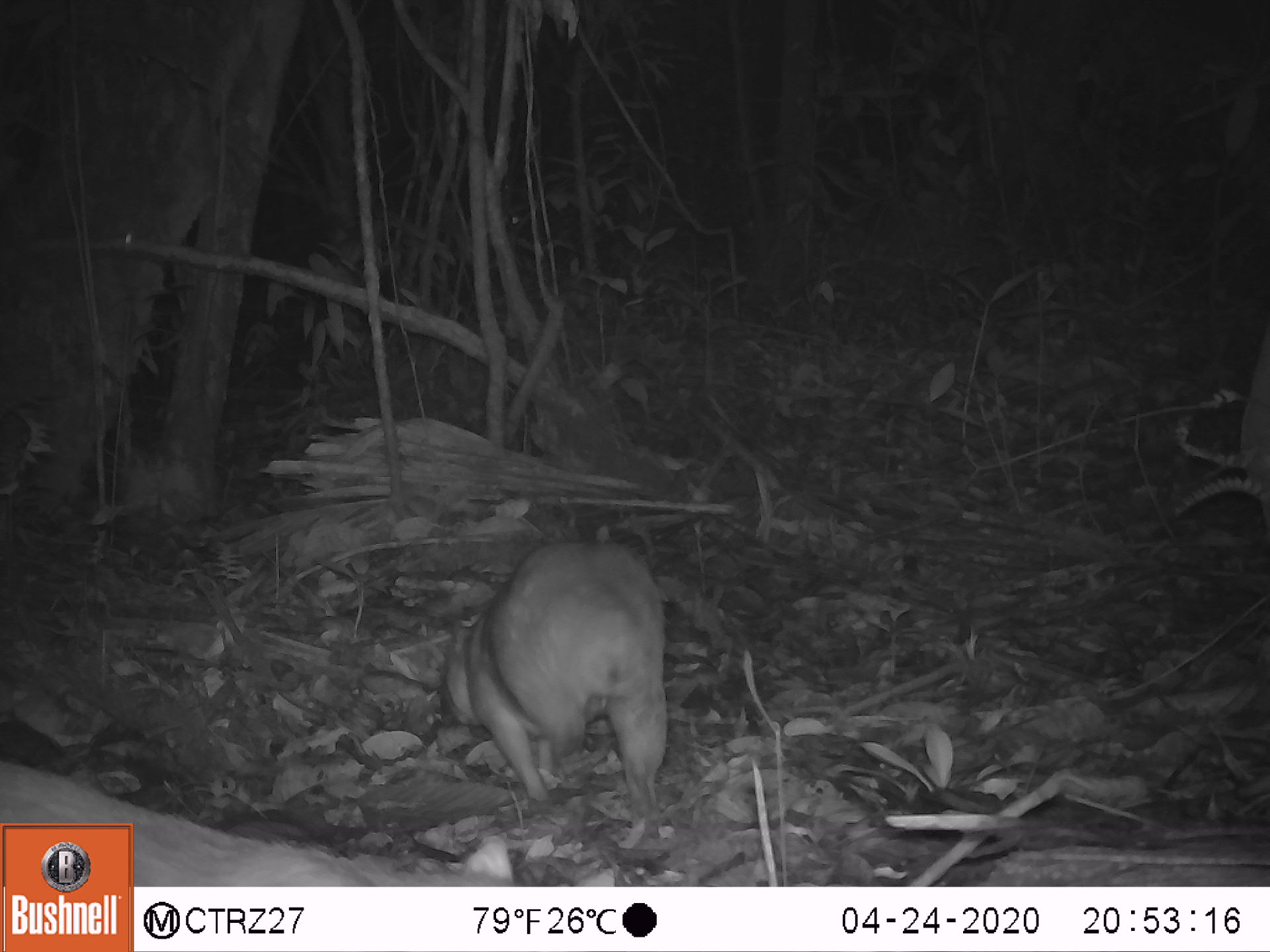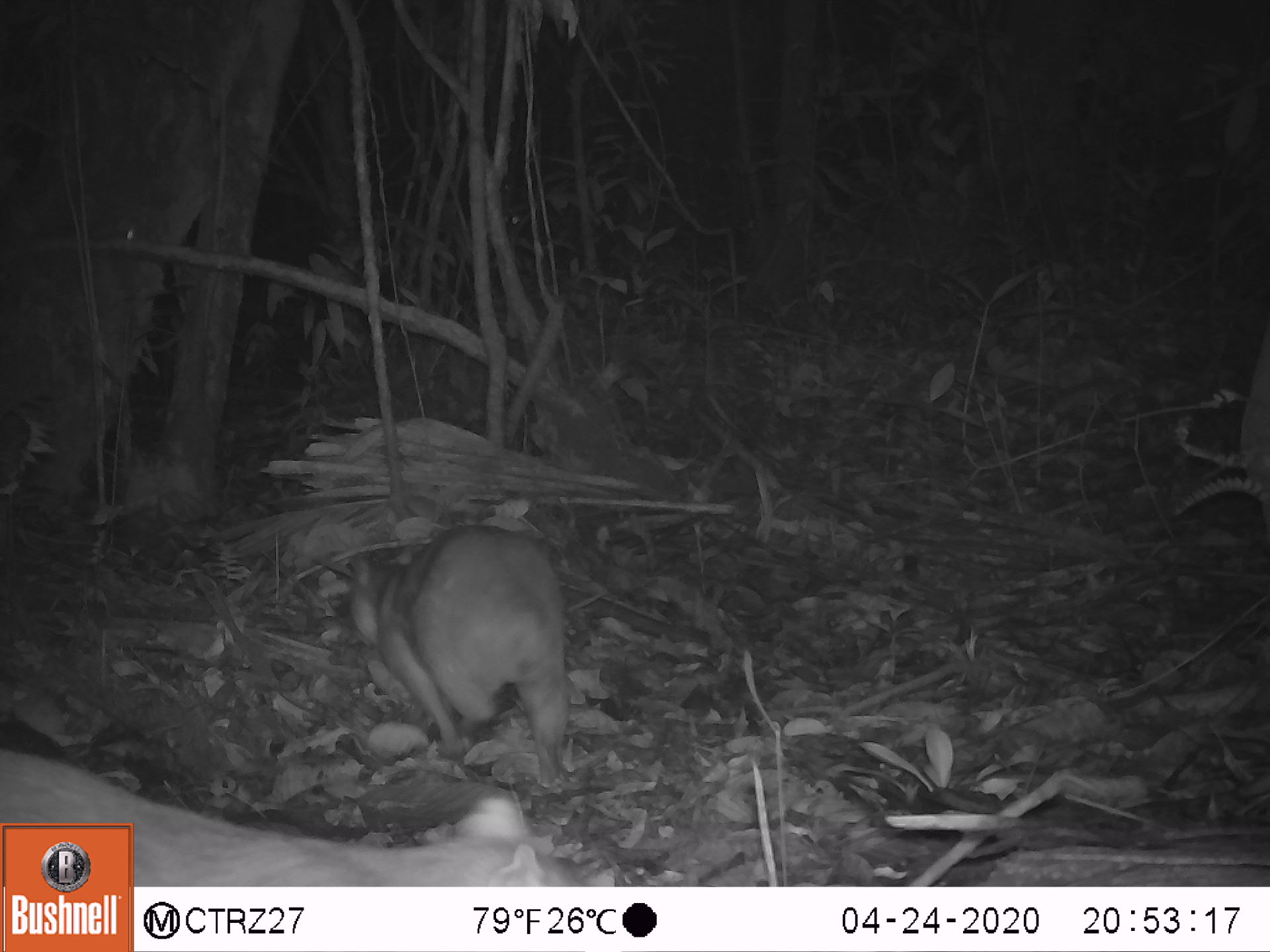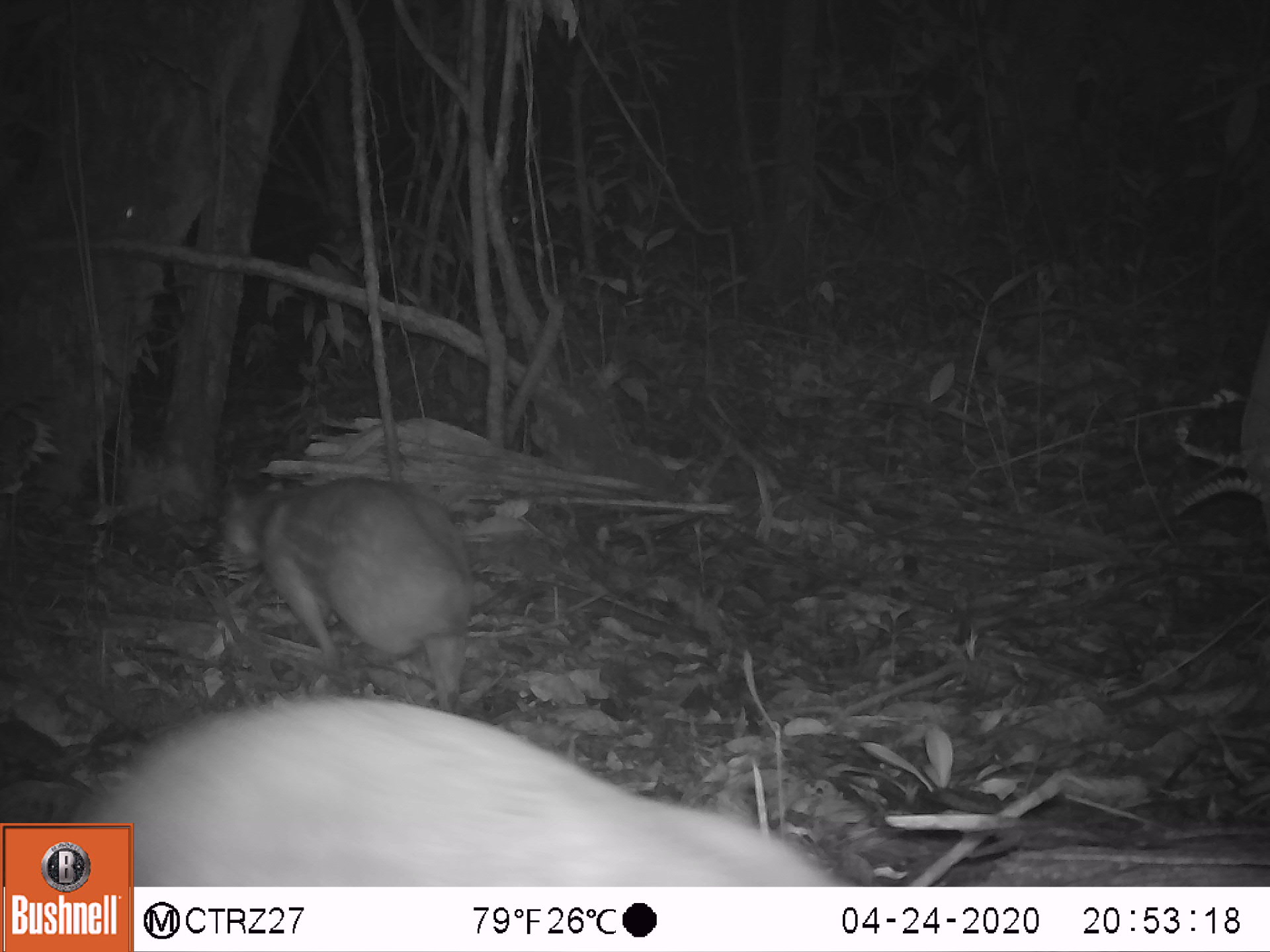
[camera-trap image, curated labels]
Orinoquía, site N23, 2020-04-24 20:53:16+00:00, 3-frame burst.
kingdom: Animalia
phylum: Chordata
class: Mammalia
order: Rodentia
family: Cuniculidae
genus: Cuniculus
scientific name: Cuniculus paca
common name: spotted paca